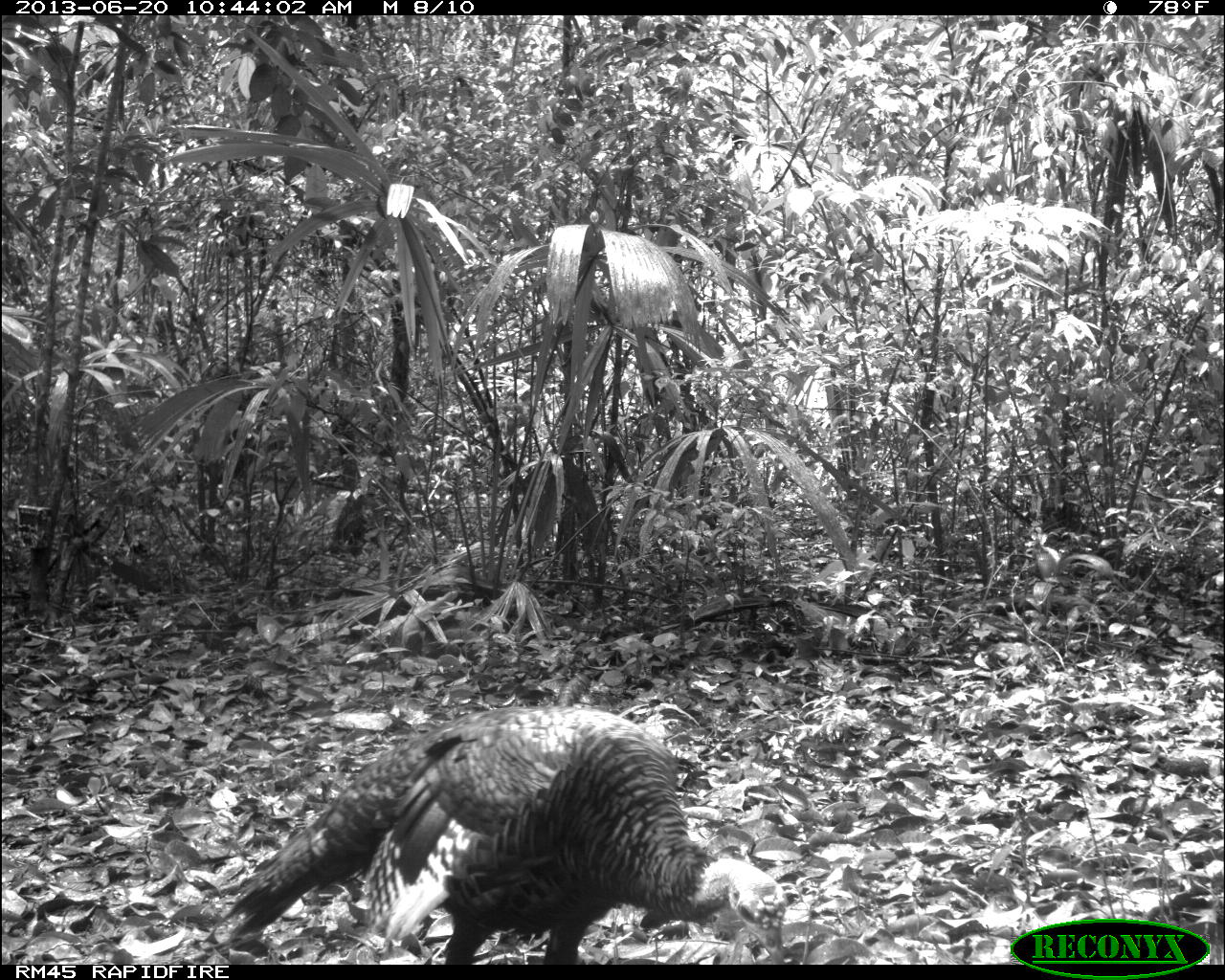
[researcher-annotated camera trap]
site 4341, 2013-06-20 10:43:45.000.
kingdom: Animalia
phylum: Chordata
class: Aves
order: Galliformes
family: Phasianidae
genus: Meleagris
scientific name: Meleagris ocellata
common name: ocellated turkey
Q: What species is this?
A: Meleagris ocellata (ocellated turkey).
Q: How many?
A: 1.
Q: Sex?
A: Female.